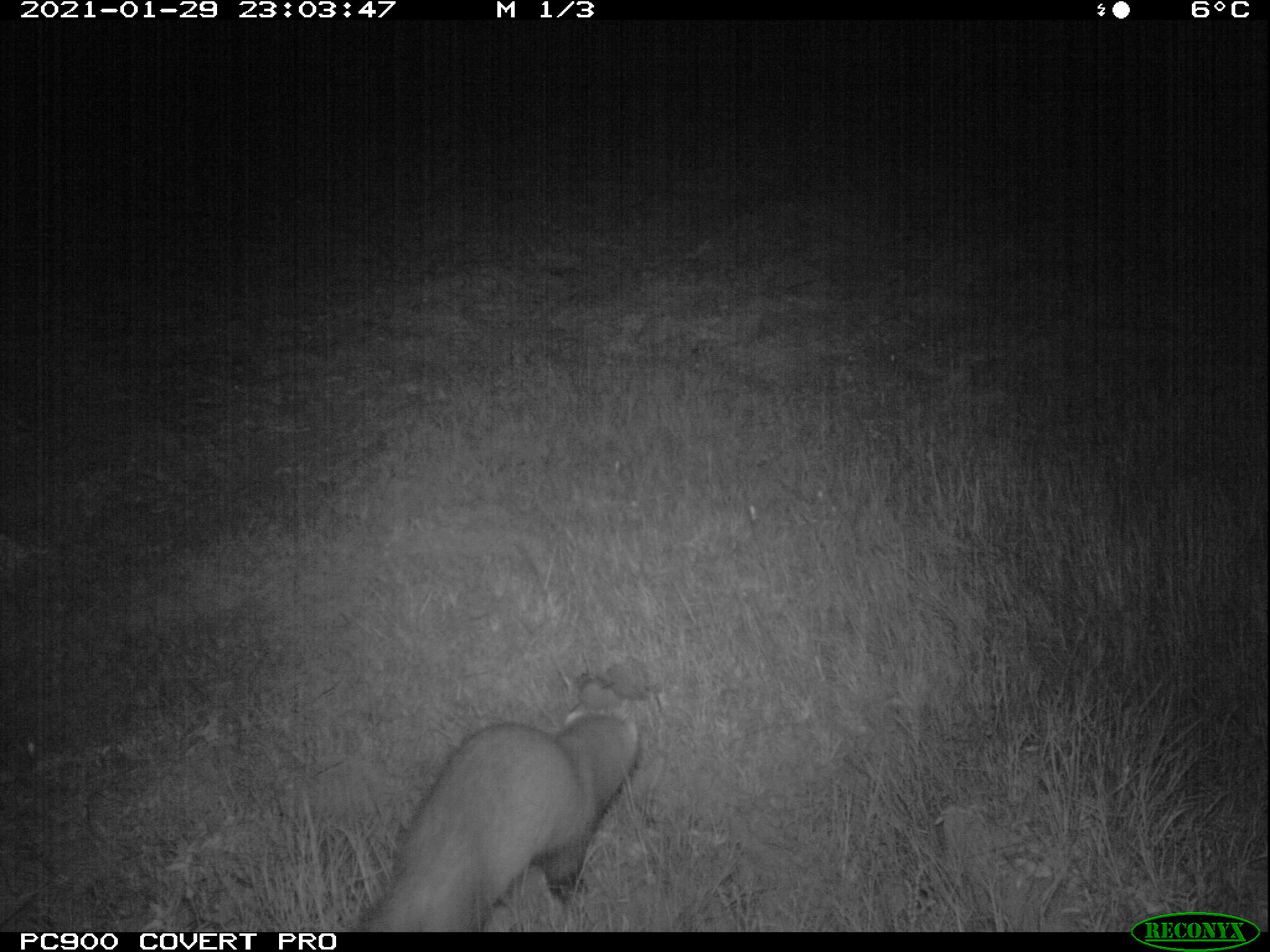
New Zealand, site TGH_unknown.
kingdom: Animalia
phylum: Chordata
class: Mammalia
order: Carnivora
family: Mustelidae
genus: Mustela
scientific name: Mustela furo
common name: ferret